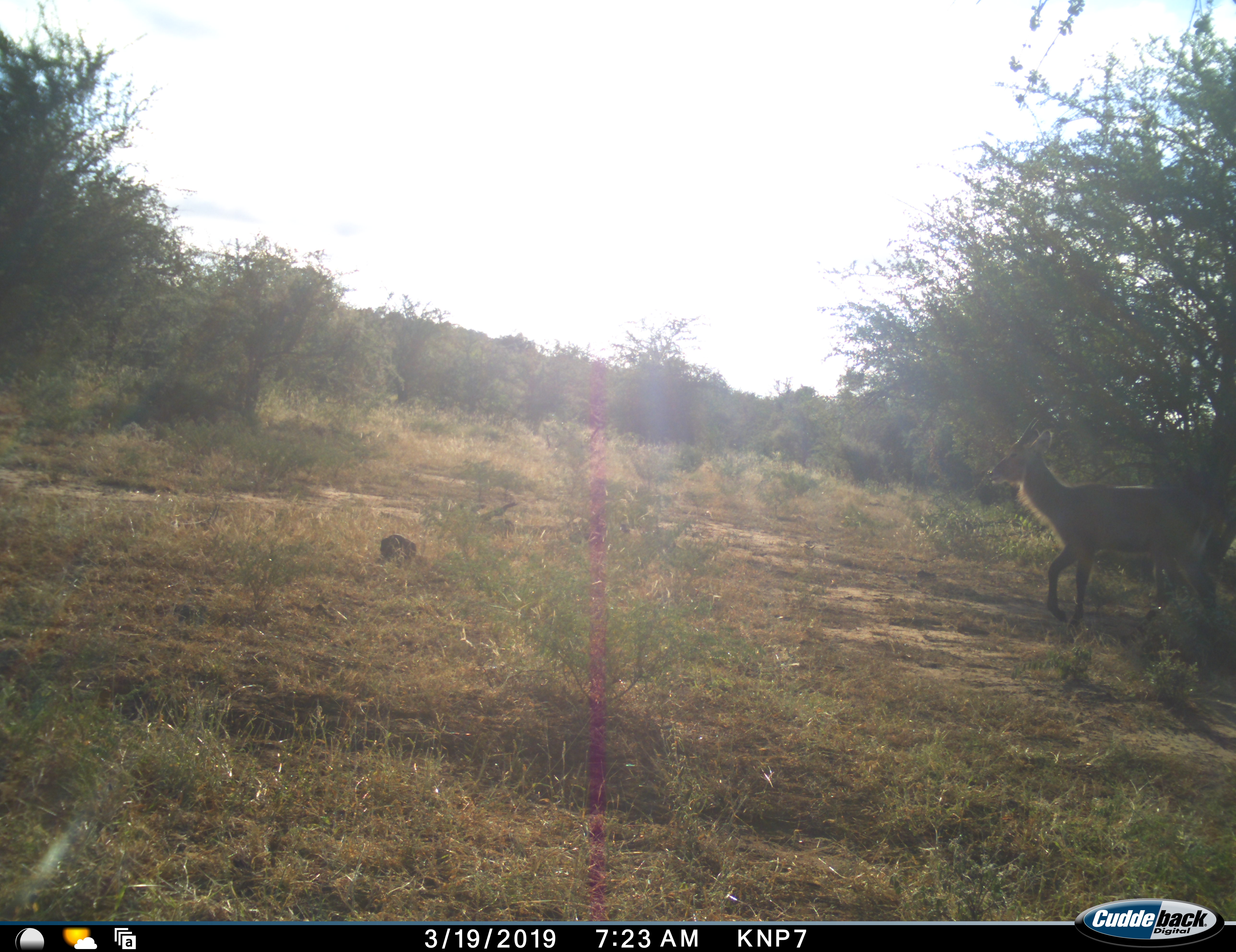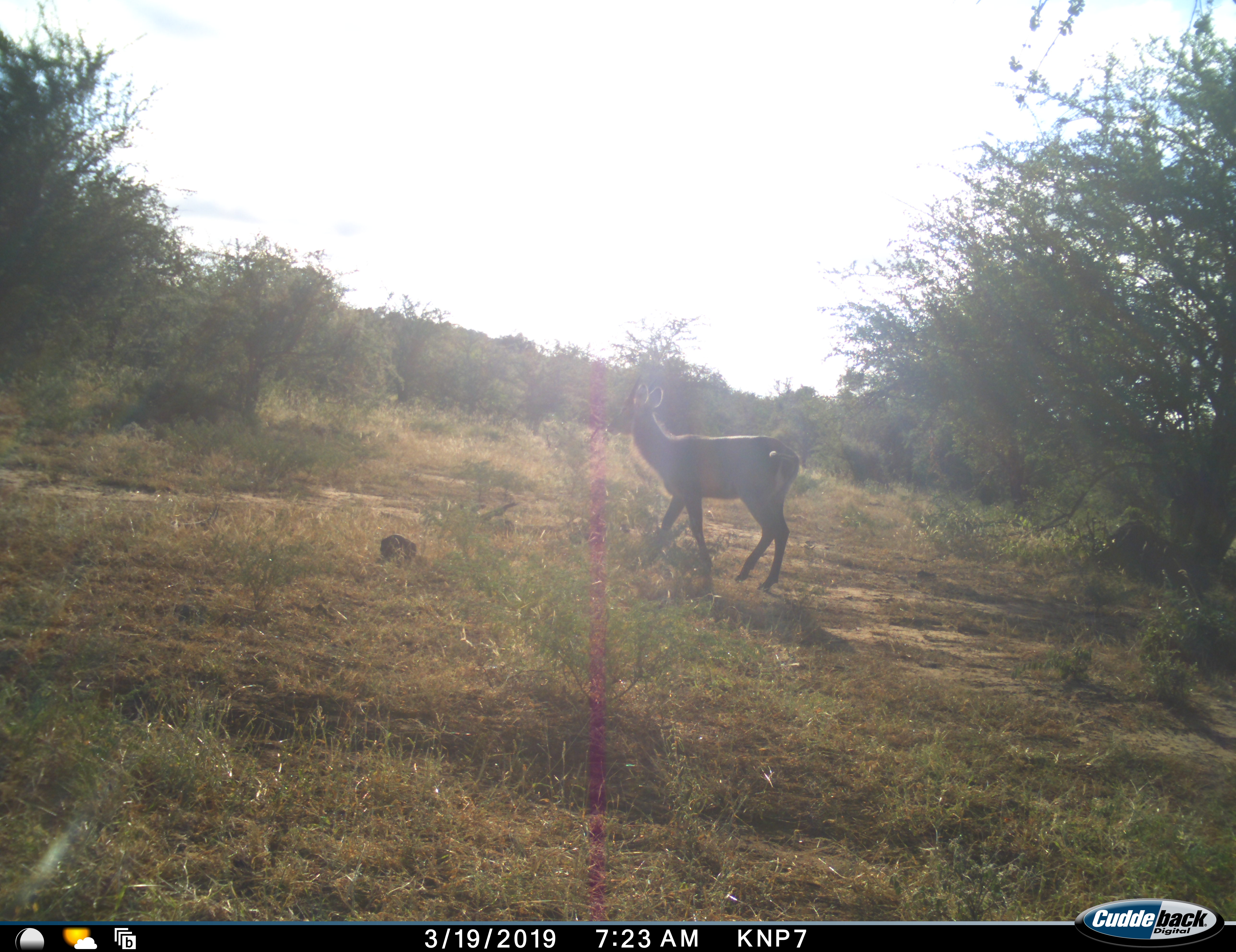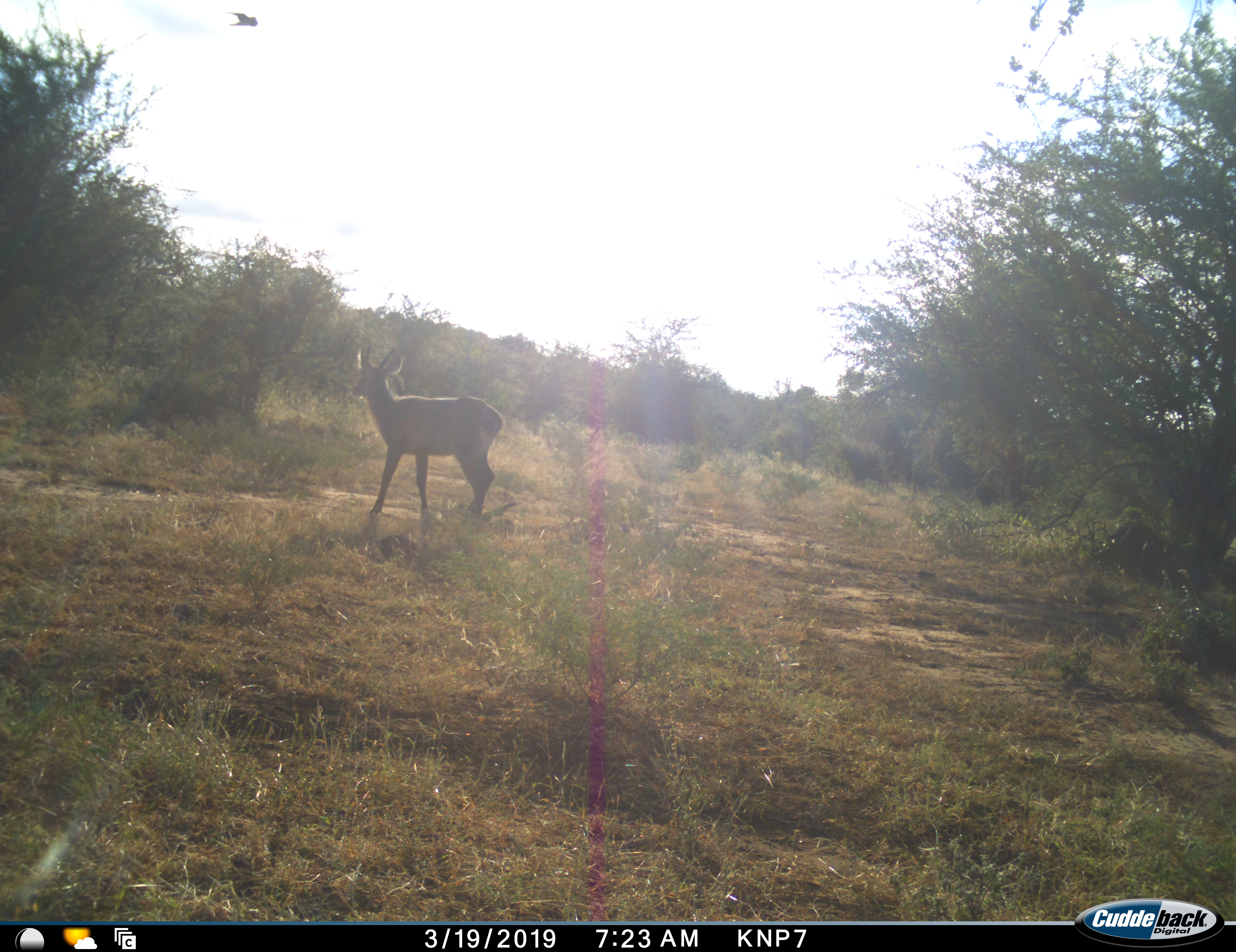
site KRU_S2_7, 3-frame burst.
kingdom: Animalia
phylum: Chordata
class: Mammalia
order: Artiodactyla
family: Bovidae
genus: Kobus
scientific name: Kobus ellipsiprymnus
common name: waterbuck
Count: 1.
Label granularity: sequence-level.